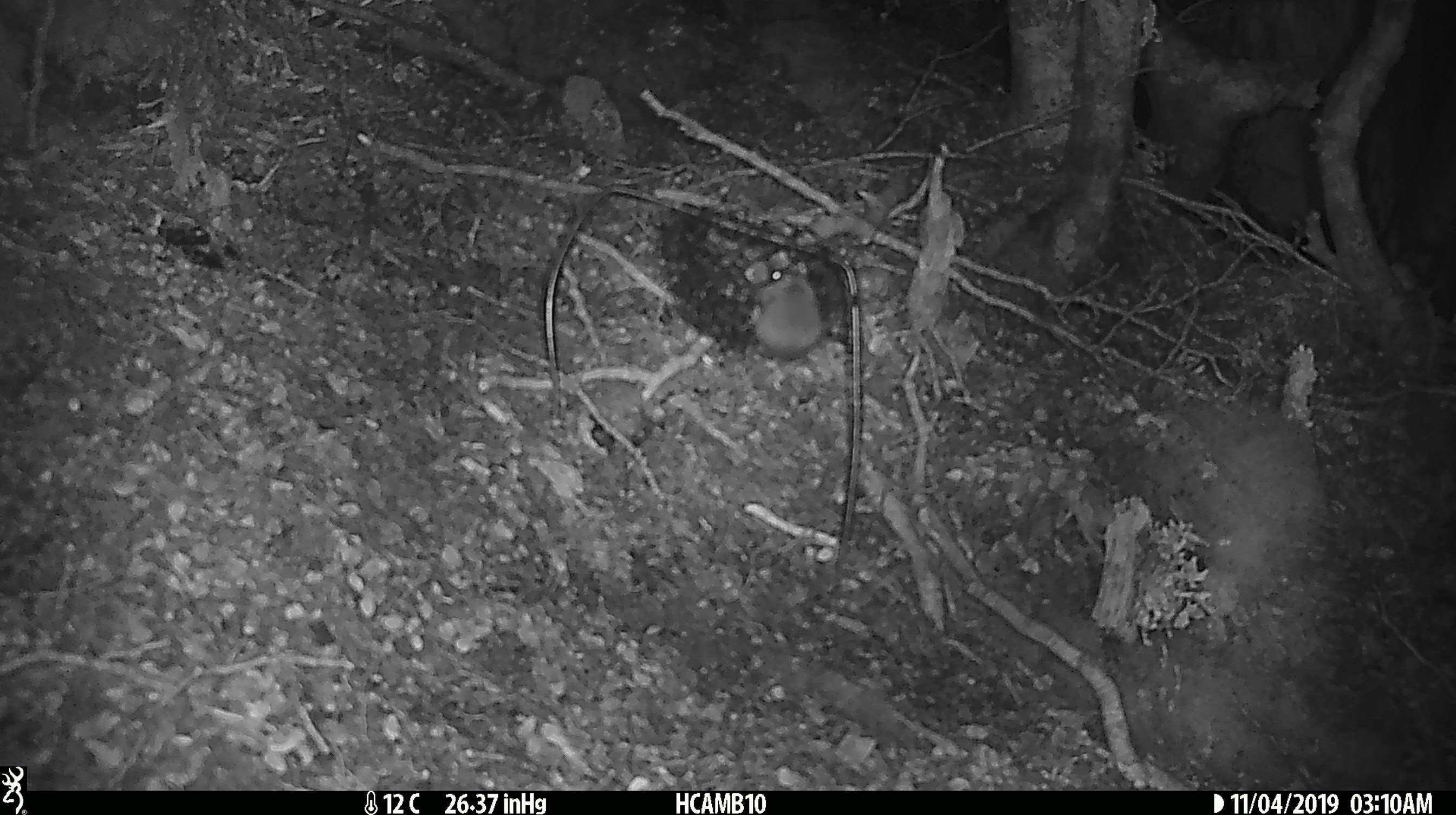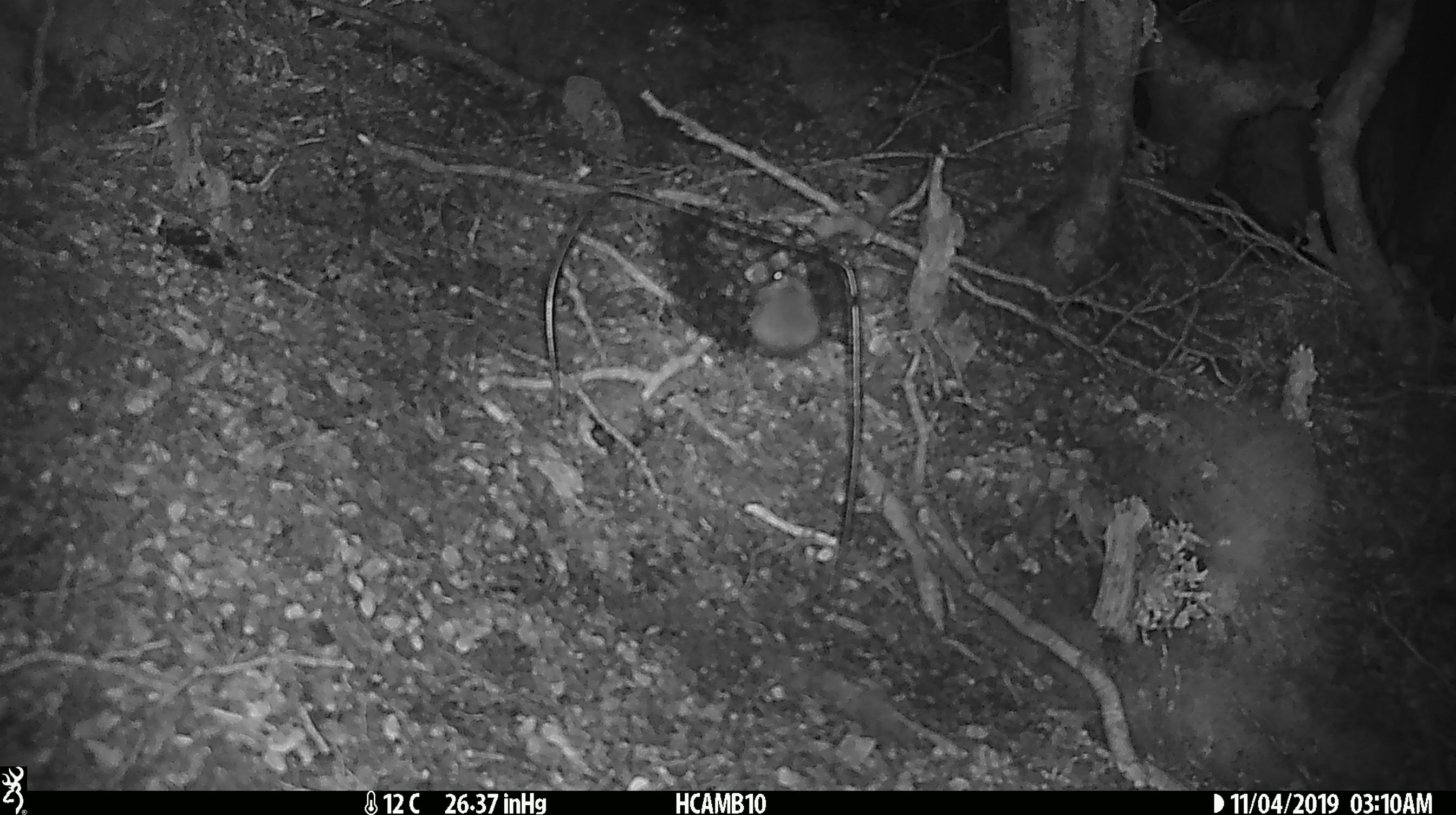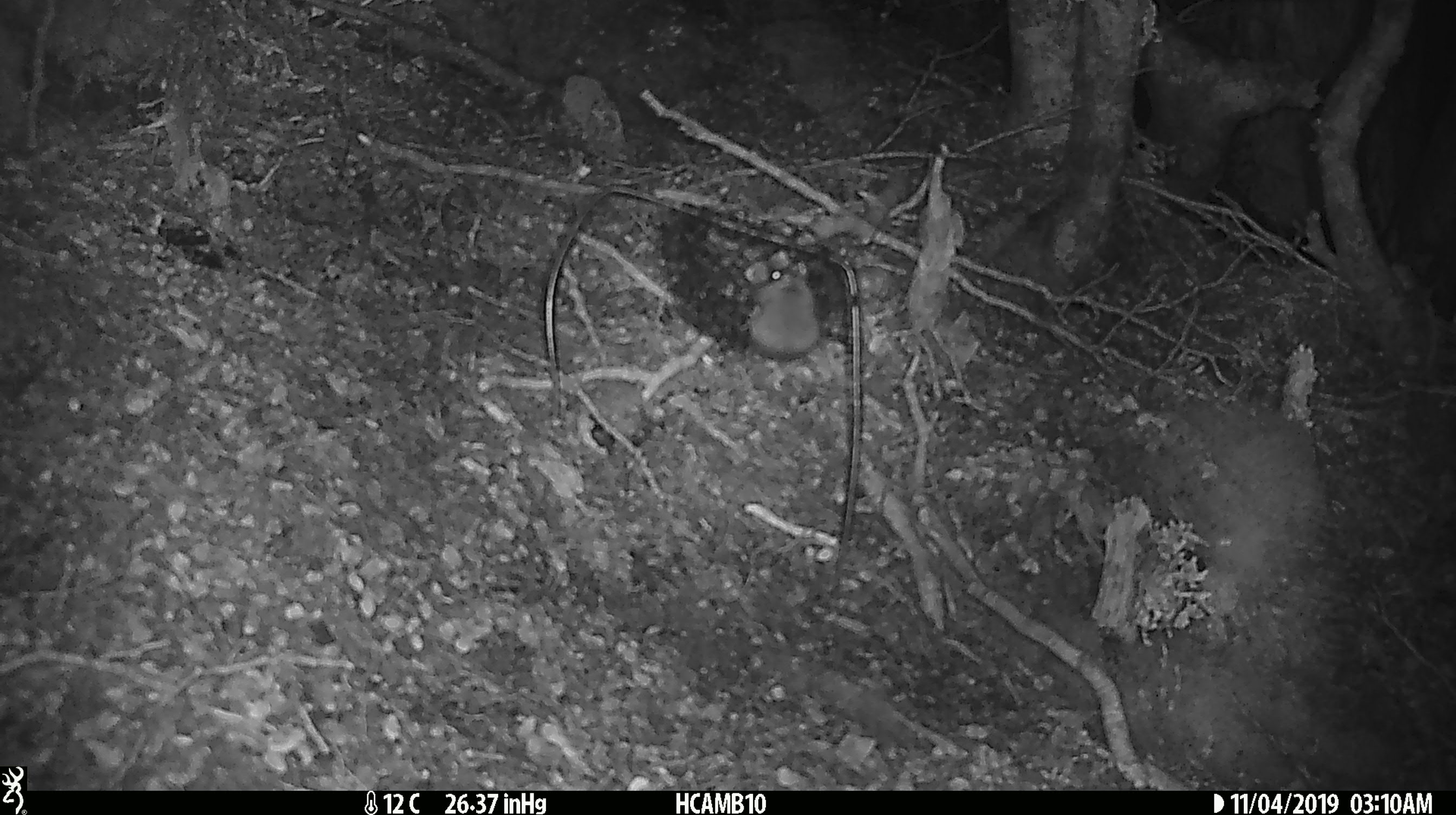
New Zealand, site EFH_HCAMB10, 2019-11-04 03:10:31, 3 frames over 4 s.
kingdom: Animalia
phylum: Chordata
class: Mammalia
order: Rodentia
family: Muridae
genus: Mus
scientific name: Mus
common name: mouse